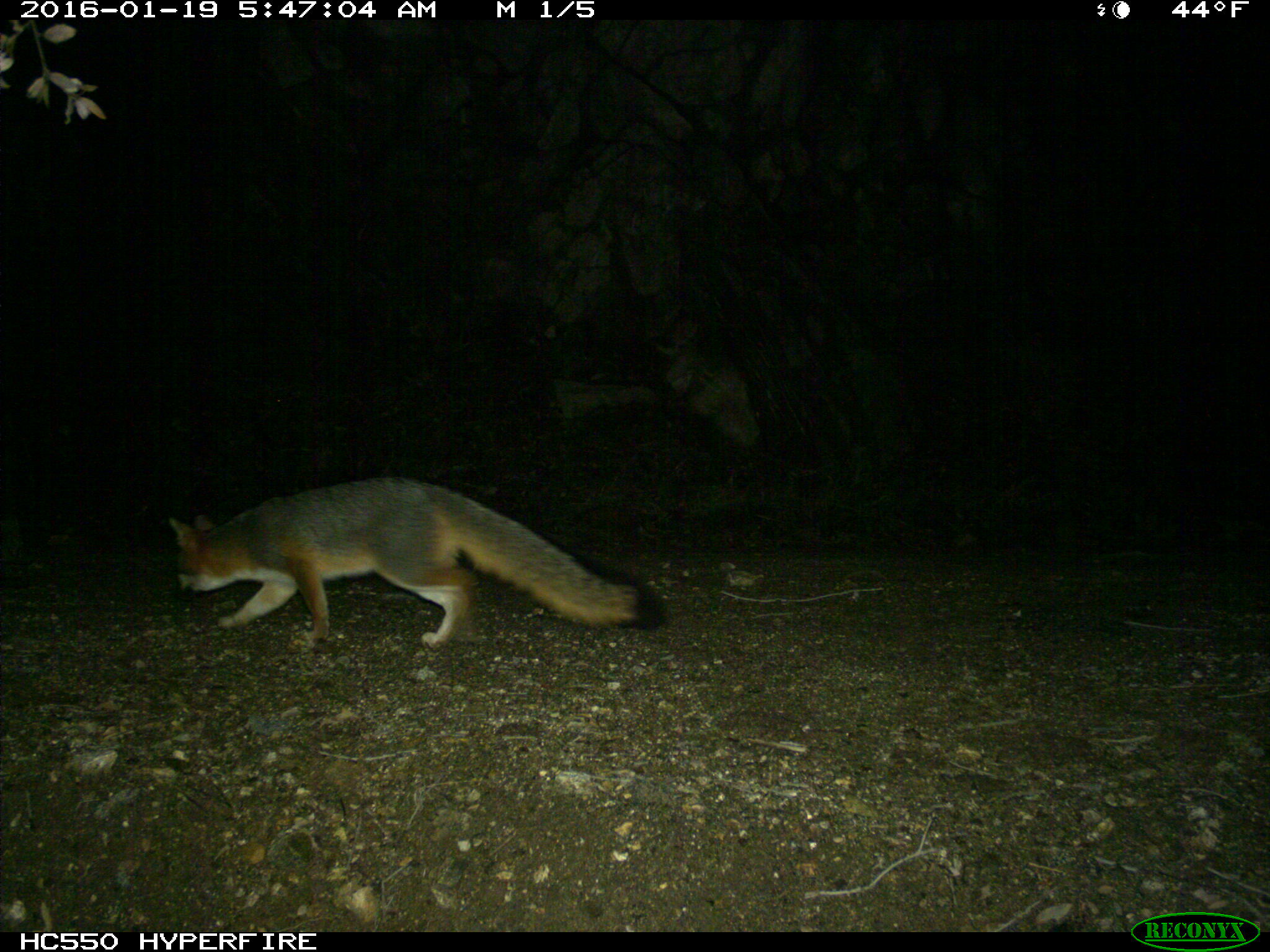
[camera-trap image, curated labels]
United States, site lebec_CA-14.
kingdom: Animalia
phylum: Chordata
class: Mammalia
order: Carnivora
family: Canidae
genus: Urocyon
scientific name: Urocyon cinereoargenteus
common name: gray fox